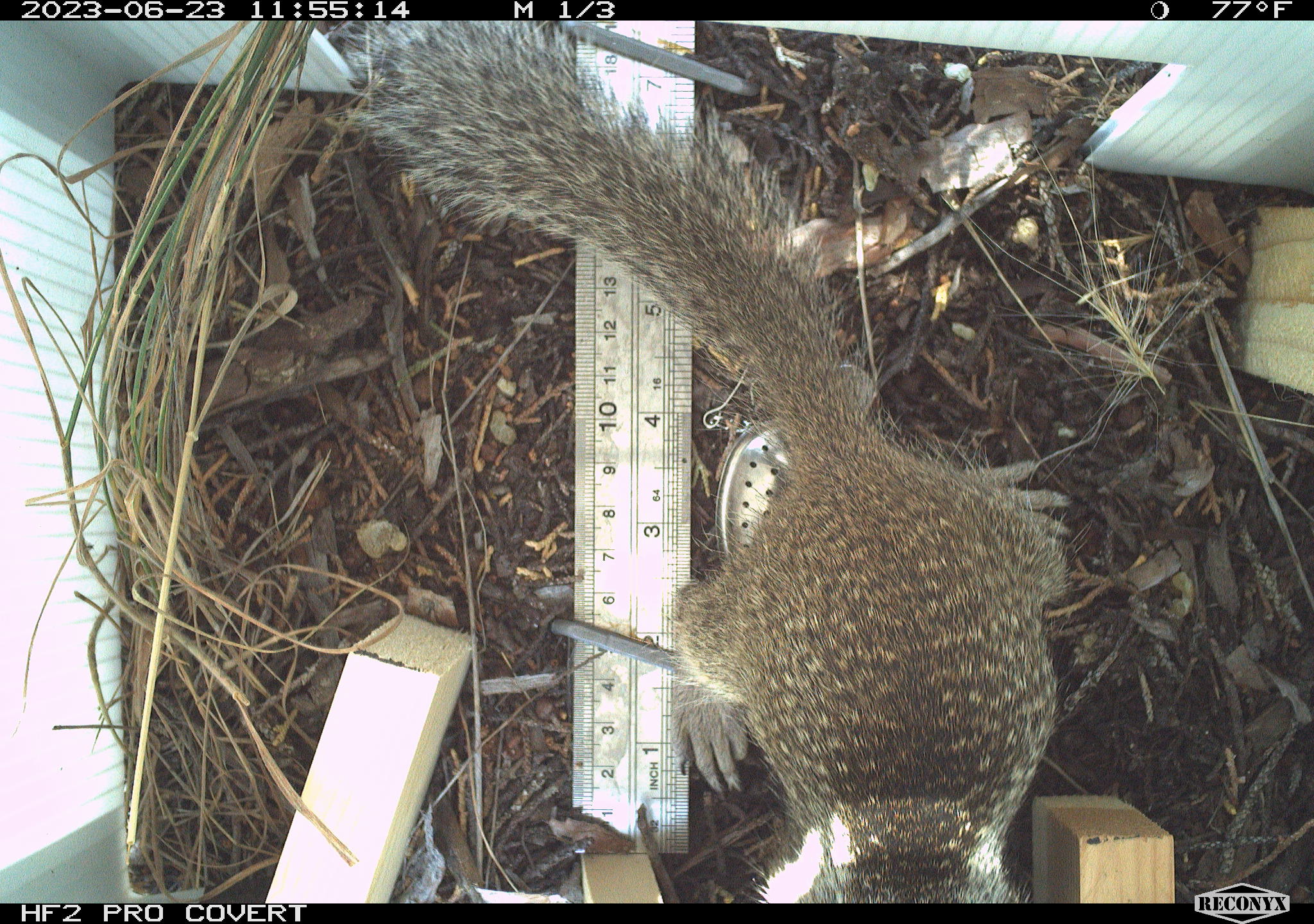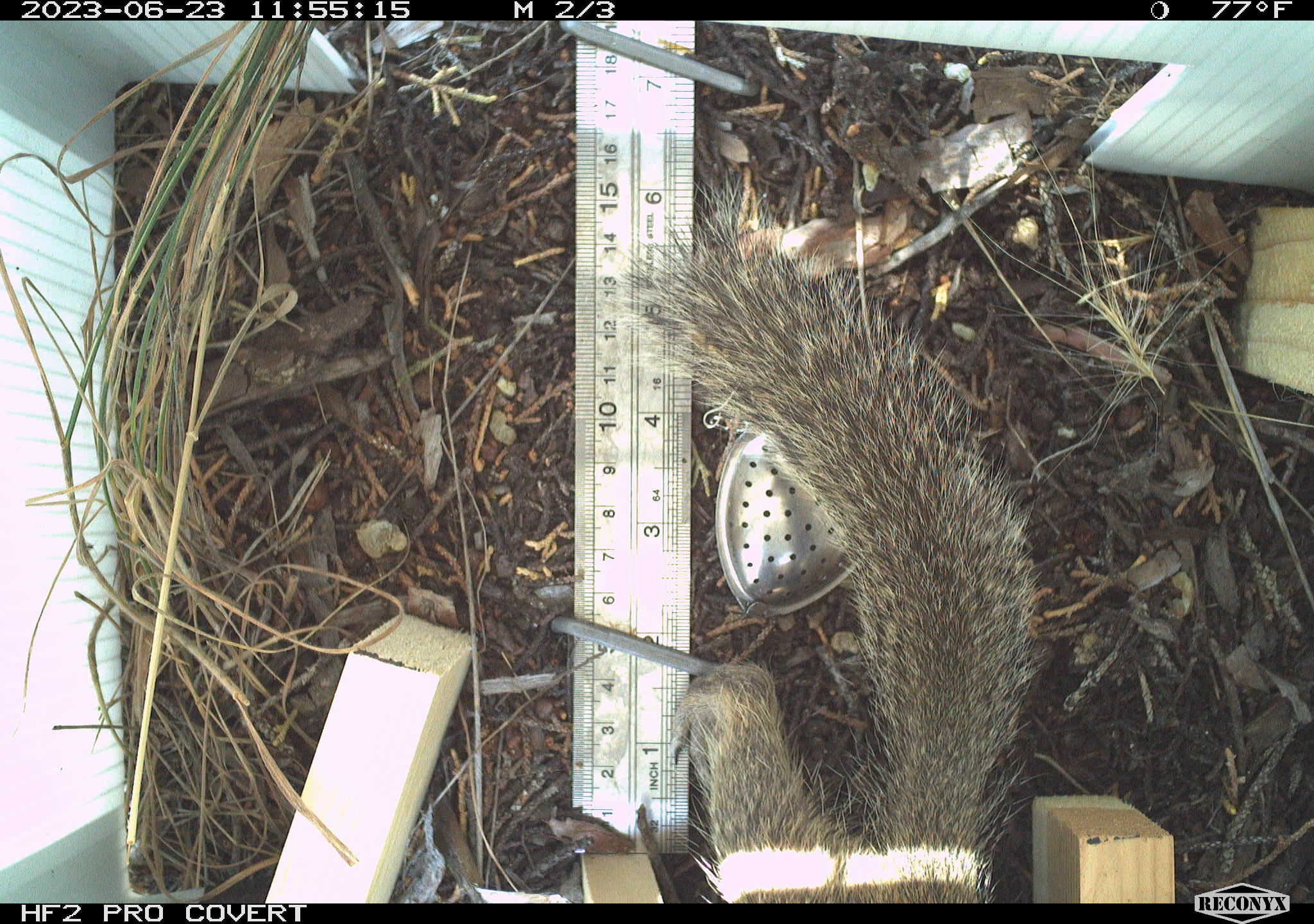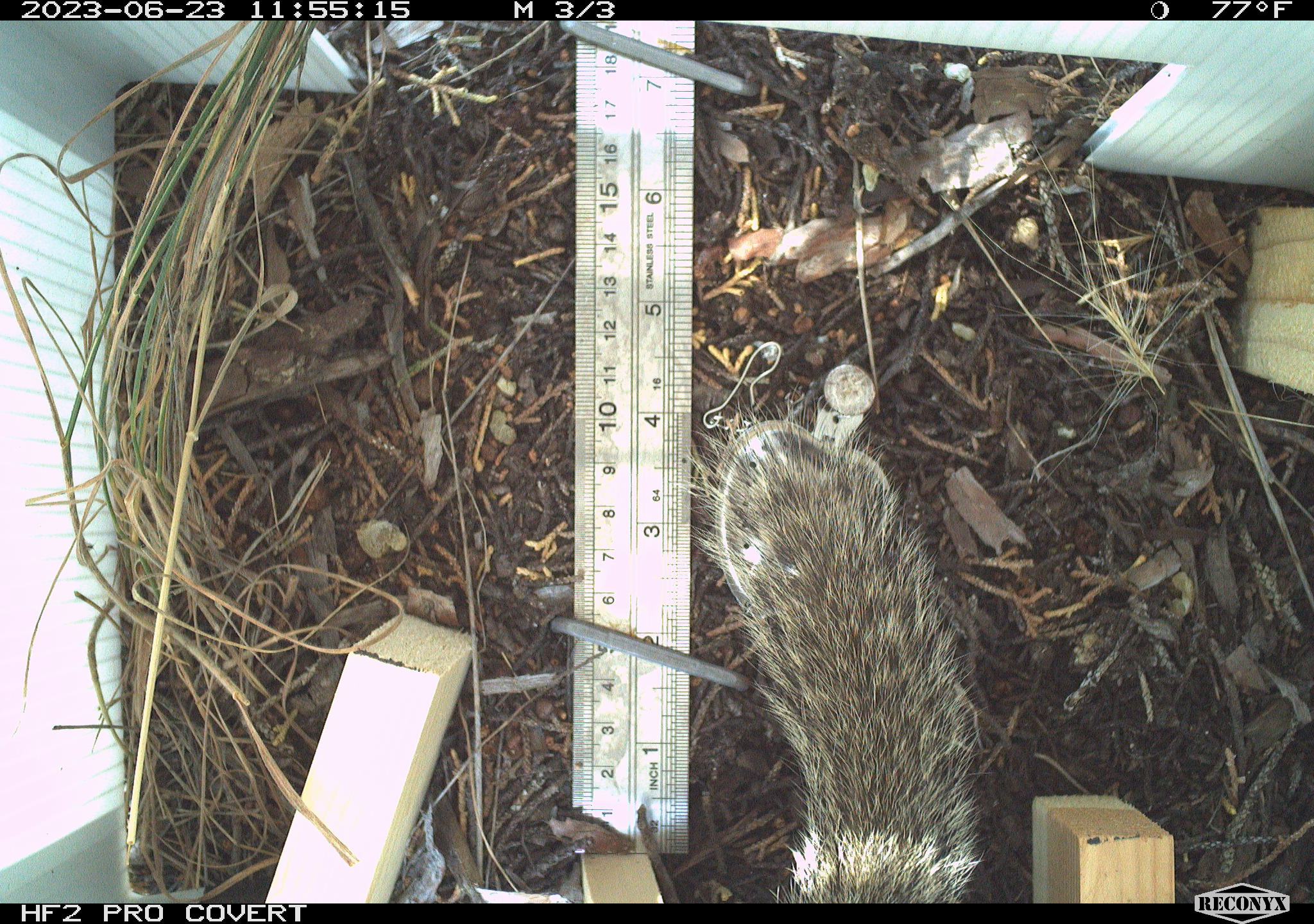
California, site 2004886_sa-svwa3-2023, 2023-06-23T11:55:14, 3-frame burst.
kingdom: Animalia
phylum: Chordata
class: Mammalia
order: Rodentia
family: Sciuridae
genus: Otospermophilus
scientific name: Otospermophilus beecheyi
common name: california ground squirrel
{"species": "california ground squirrel (Otospermophilus beecheyi)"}